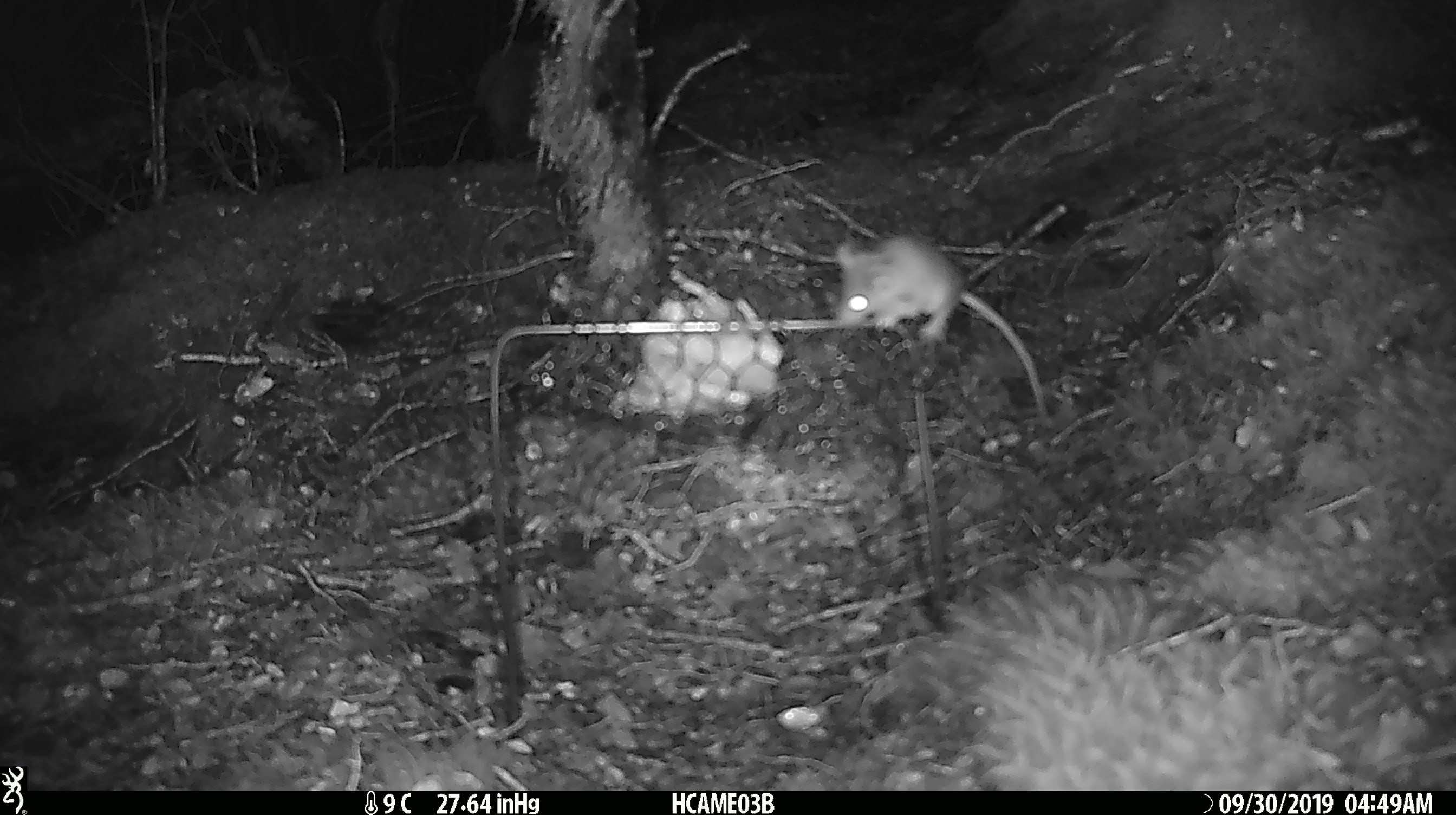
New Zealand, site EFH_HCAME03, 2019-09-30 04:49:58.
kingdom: Animalia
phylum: Chordata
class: Mammalia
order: Rodentia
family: Muridae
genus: Mus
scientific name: Mus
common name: mouse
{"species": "mouse (Mus)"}